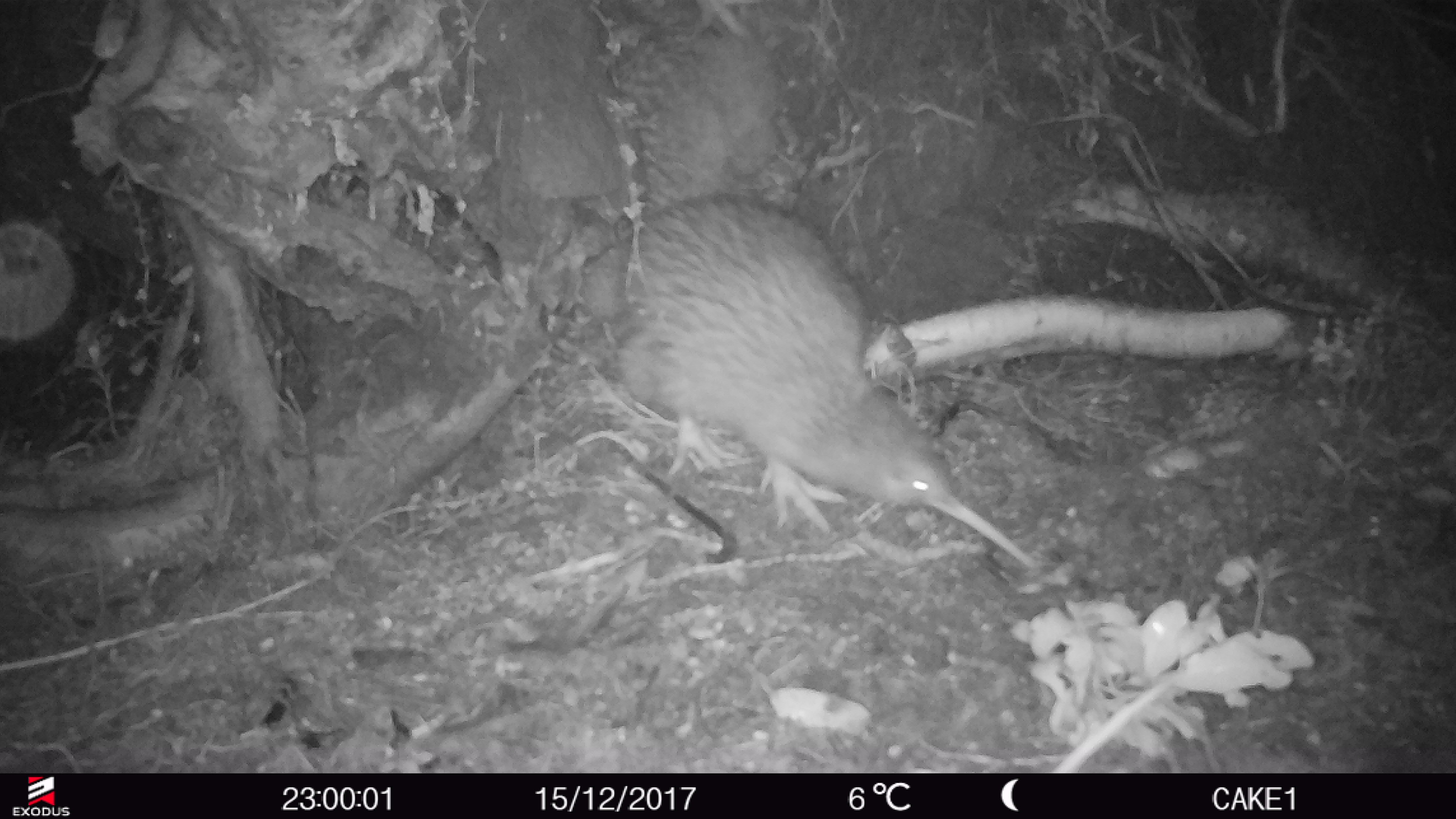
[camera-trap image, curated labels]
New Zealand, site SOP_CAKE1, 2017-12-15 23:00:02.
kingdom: Animalia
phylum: Chordata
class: Aves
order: Apterygiformes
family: Apterygidae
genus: Apteryx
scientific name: Apteryx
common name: kiwi